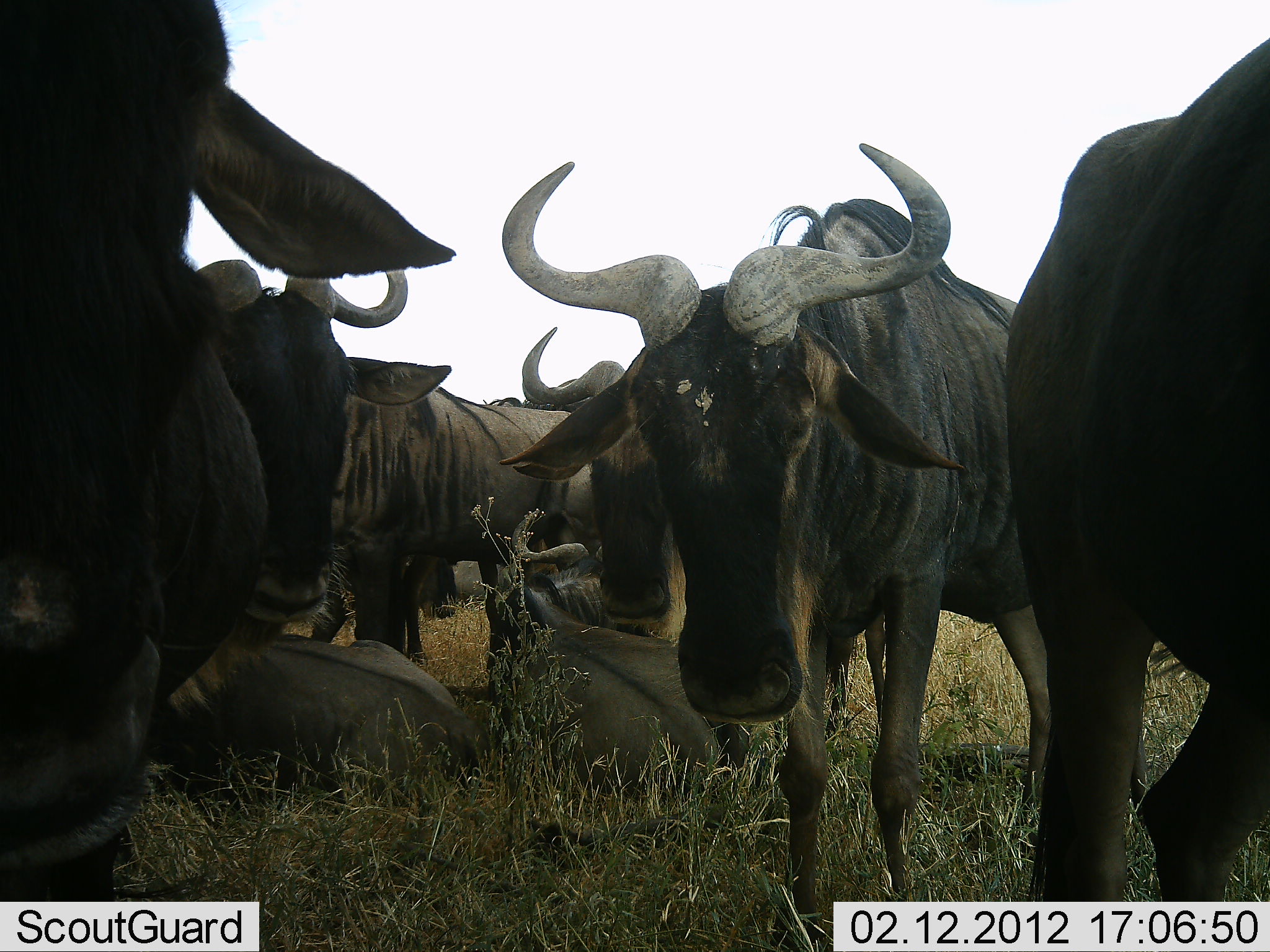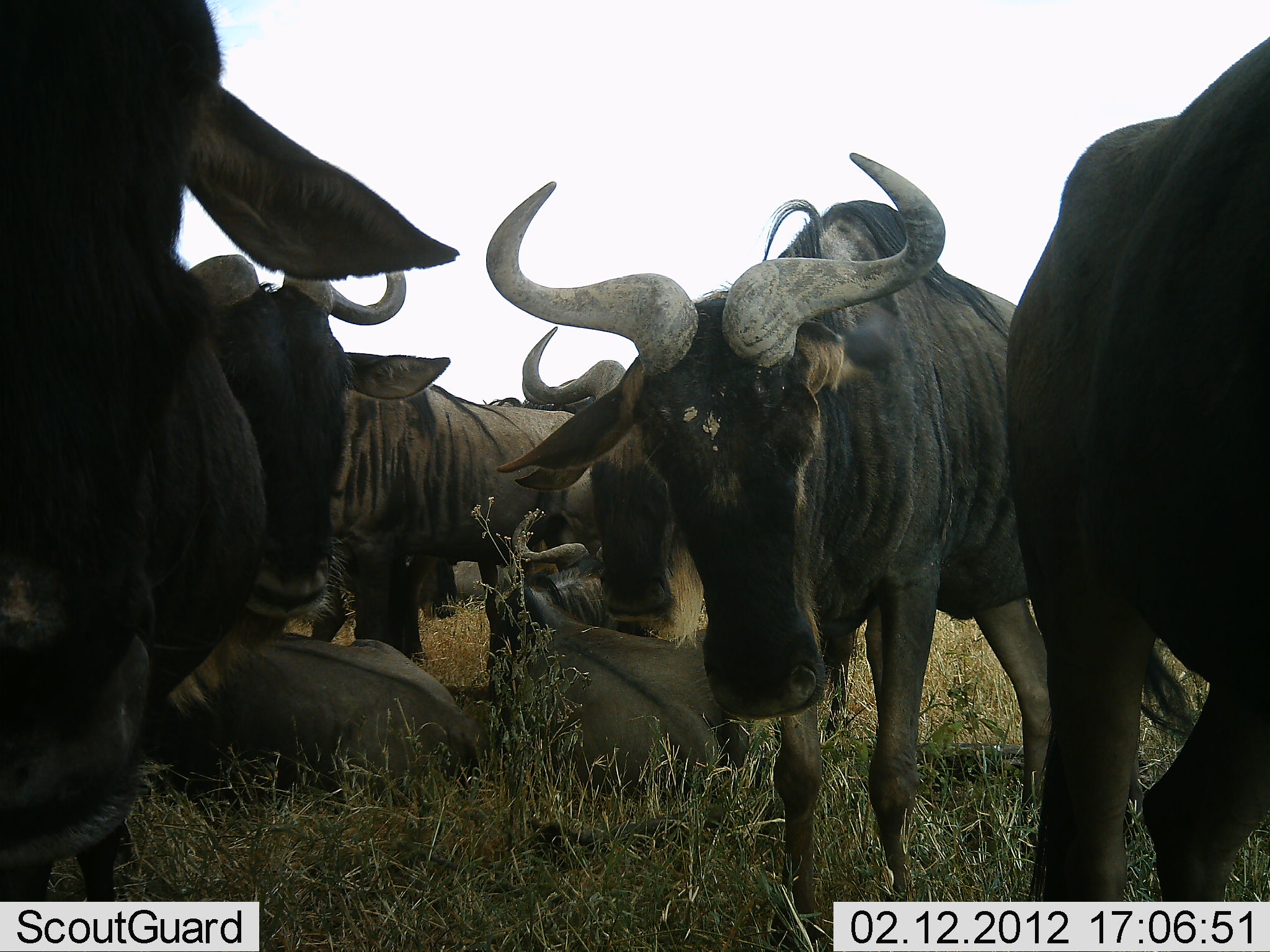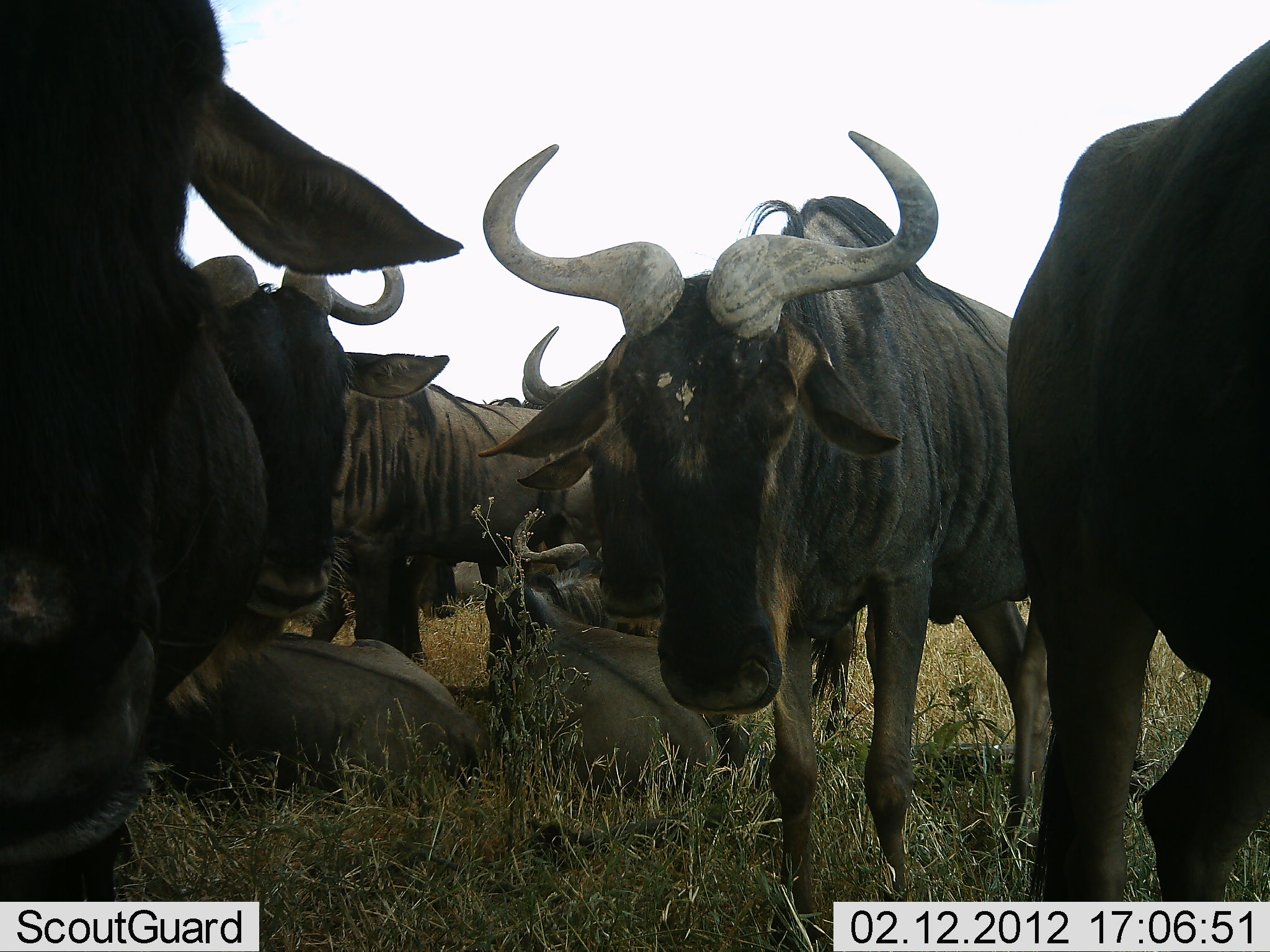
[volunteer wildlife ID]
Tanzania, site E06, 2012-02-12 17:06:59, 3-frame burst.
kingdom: Animalia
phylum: Chordata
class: Mammalia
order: Artiodactyla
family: Bovidae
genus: Connochaetes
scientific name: Connochaetes taurinus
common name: blue wildebeest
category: wildebeest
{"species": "wildebeest (blue wildebeest) (Connochaetes taurinus)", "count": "8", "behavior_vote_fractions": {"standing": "73%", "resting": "95%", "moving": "5%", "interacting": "14%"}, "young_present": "9%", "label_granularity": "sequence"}